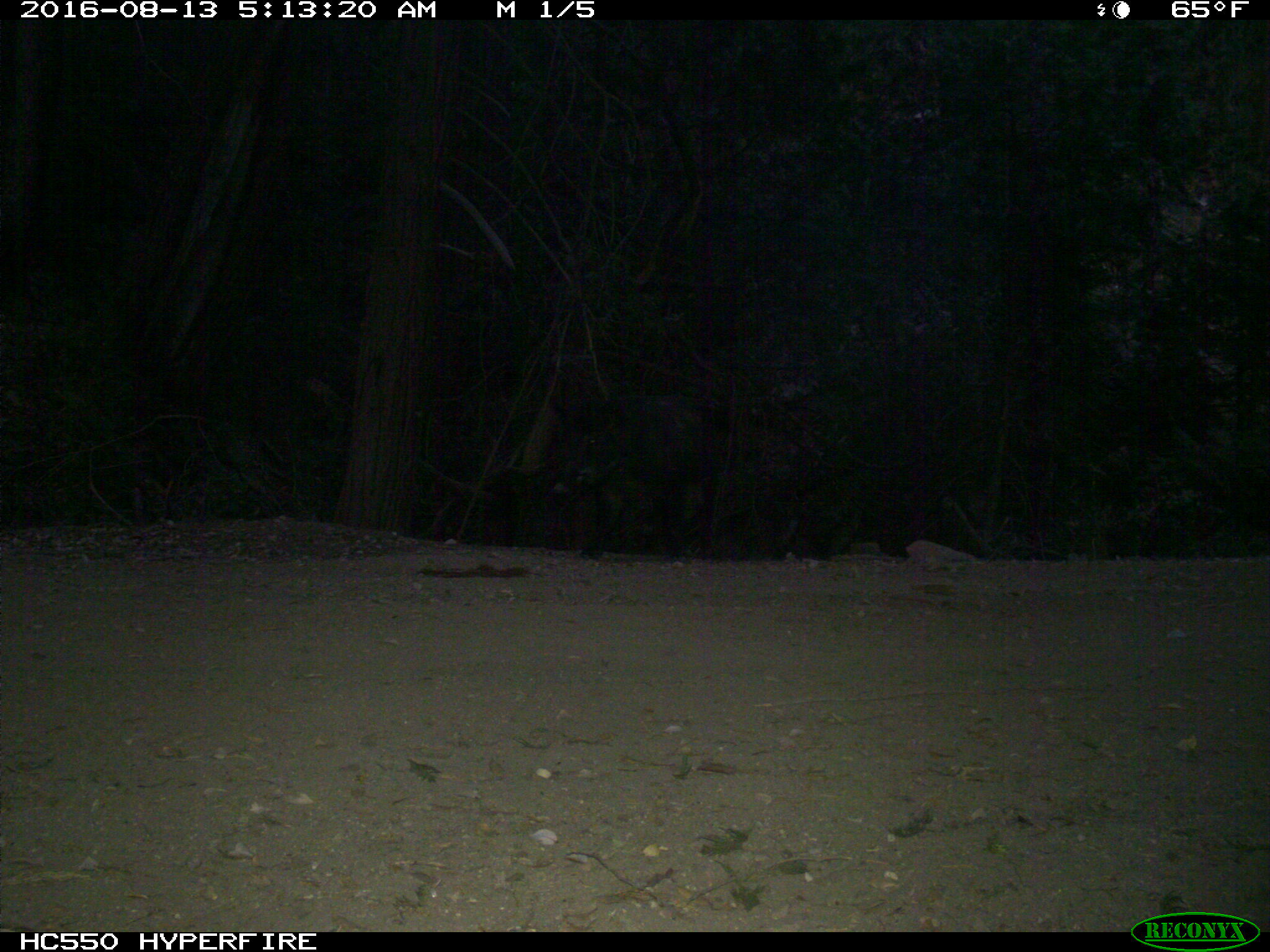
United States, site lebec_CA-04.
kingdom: Animalia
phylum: Chordata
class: Mammalia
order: Artiodactyla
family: Suidae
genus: Sus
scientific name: Sus scrofa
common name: wild boar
Sus scrofa (wild boar).